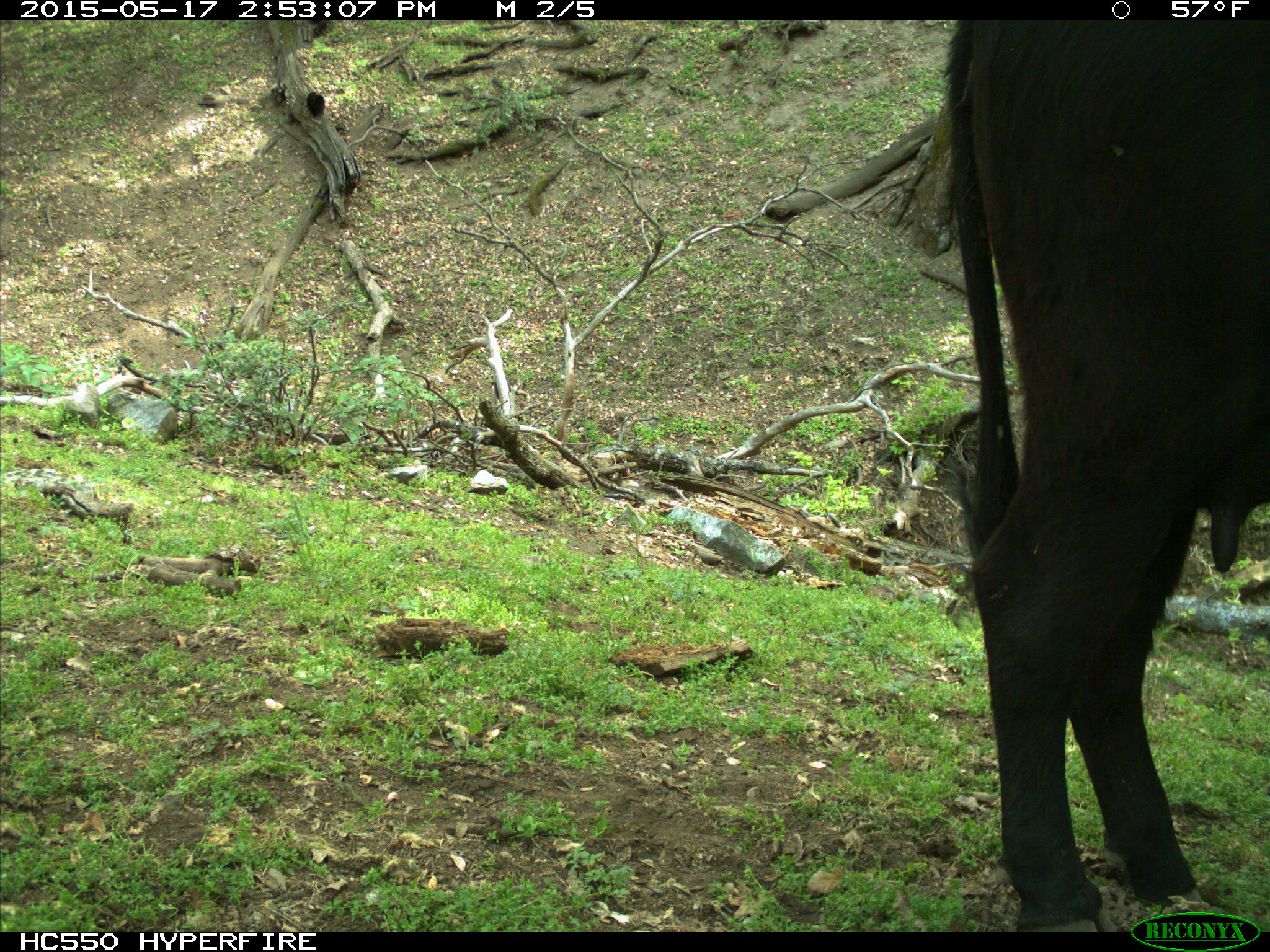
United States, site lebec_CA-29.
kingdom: Animalia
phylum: Chordata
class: Mammalia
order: Artiodactyla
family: Bovidae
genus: Bos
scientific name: Bos taurus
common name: domestic cow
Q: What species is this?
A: Bos taurus (domestic cow).